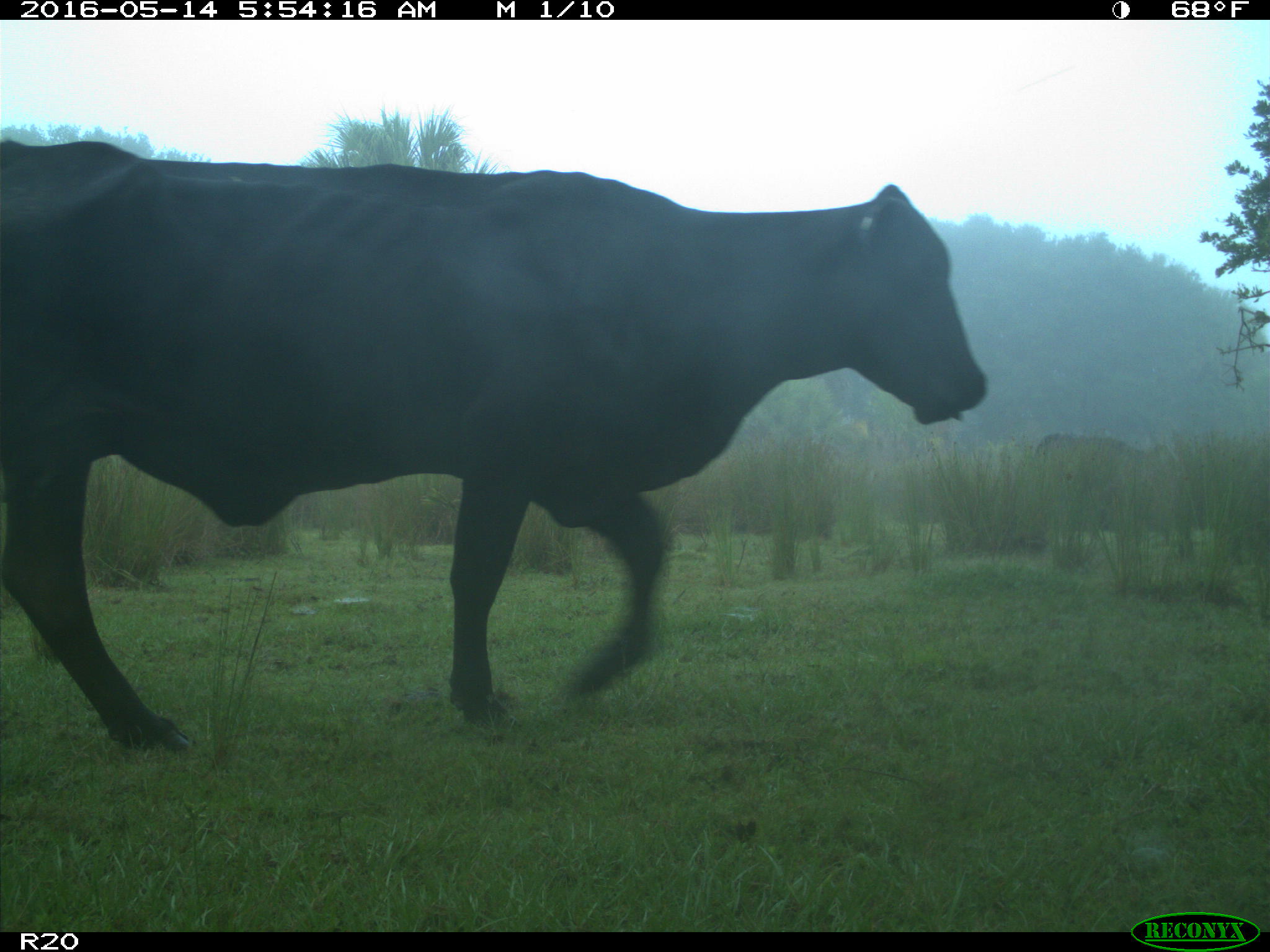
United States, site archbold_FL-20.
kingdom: Animalia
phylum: Chordata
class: Mammalia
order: Artiodactyla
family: Bovidae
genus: Bos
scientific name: Bos taurus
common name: domestic cow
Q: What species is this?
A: Bos taurus (domestic cow).